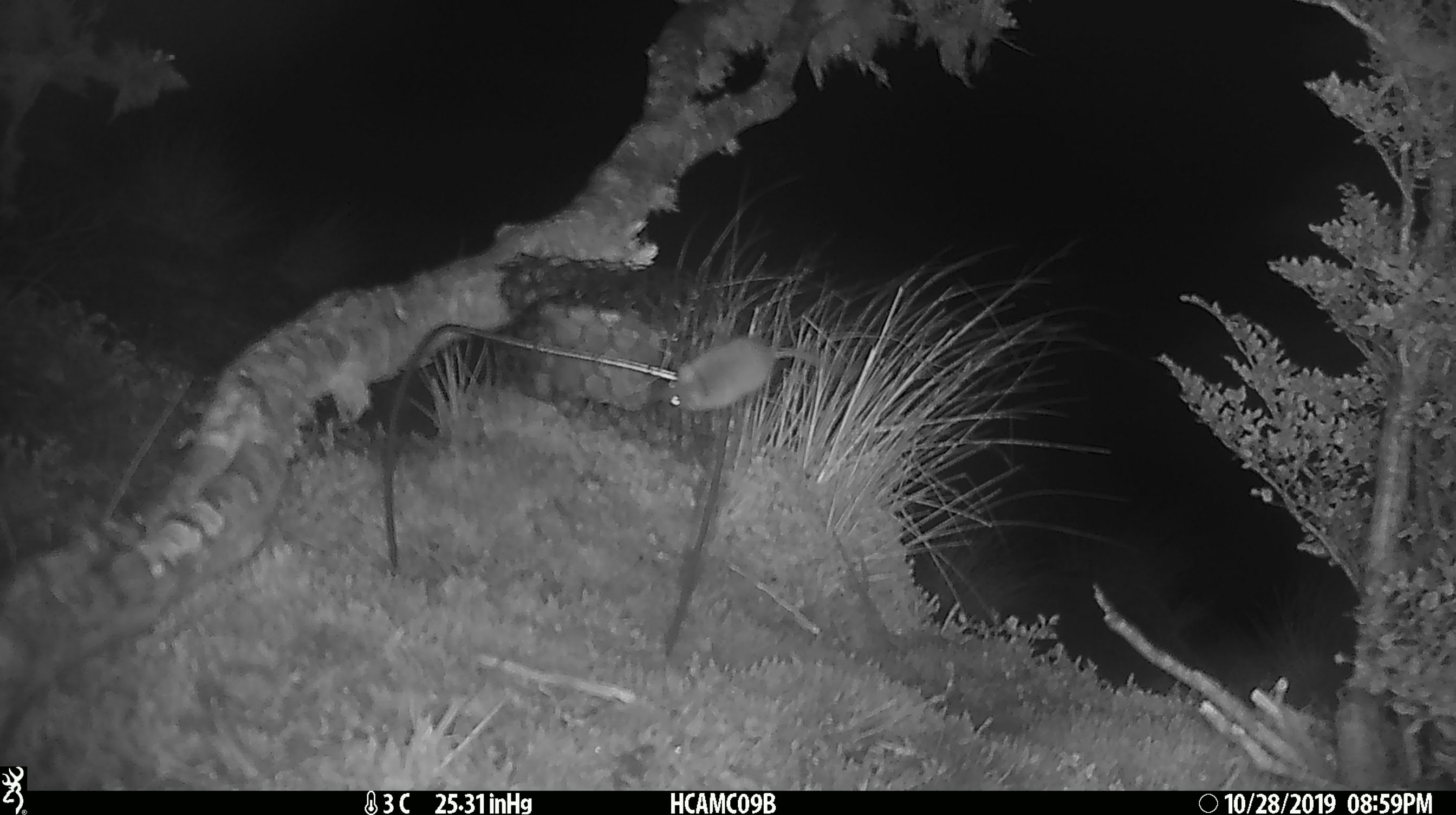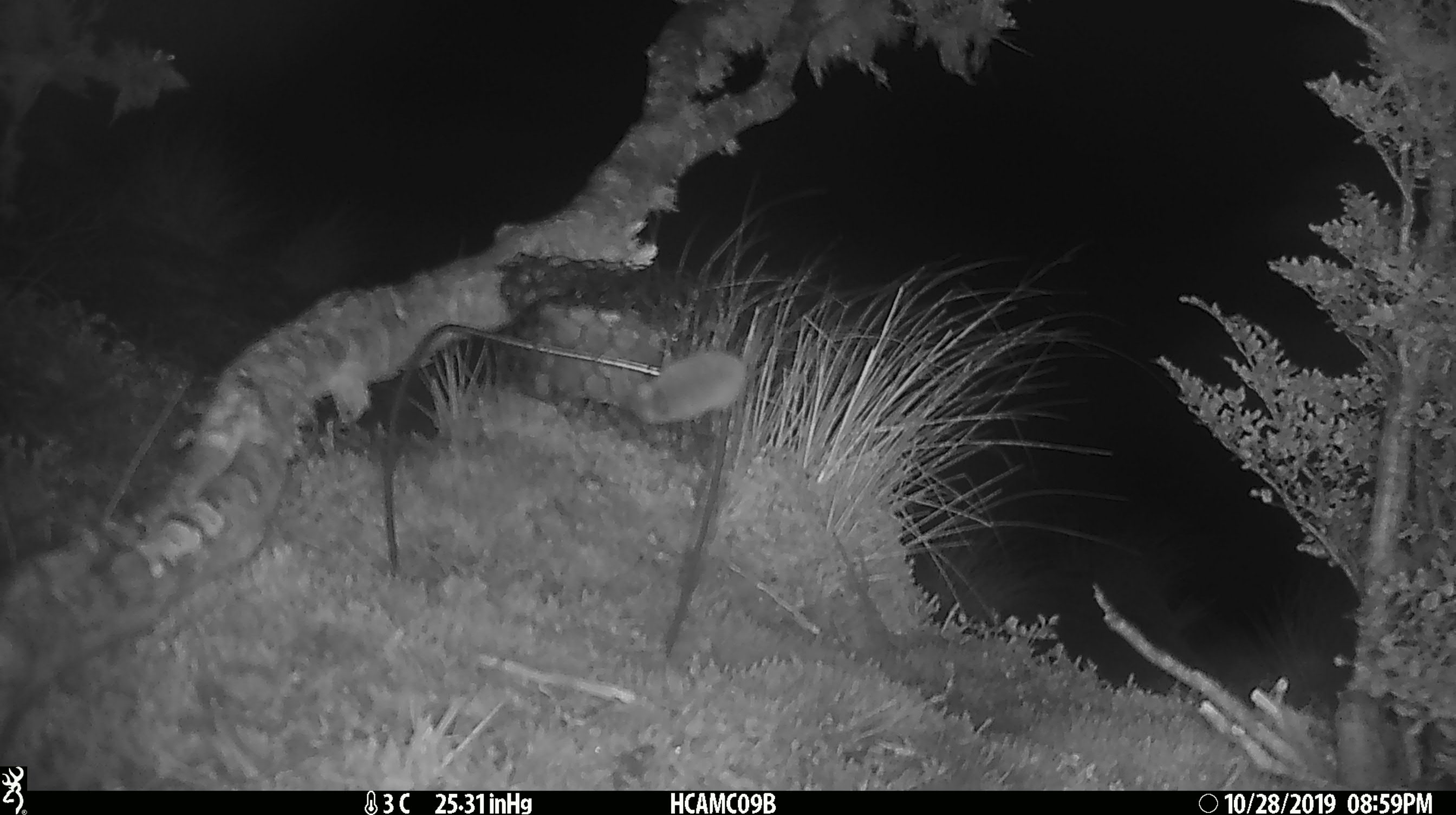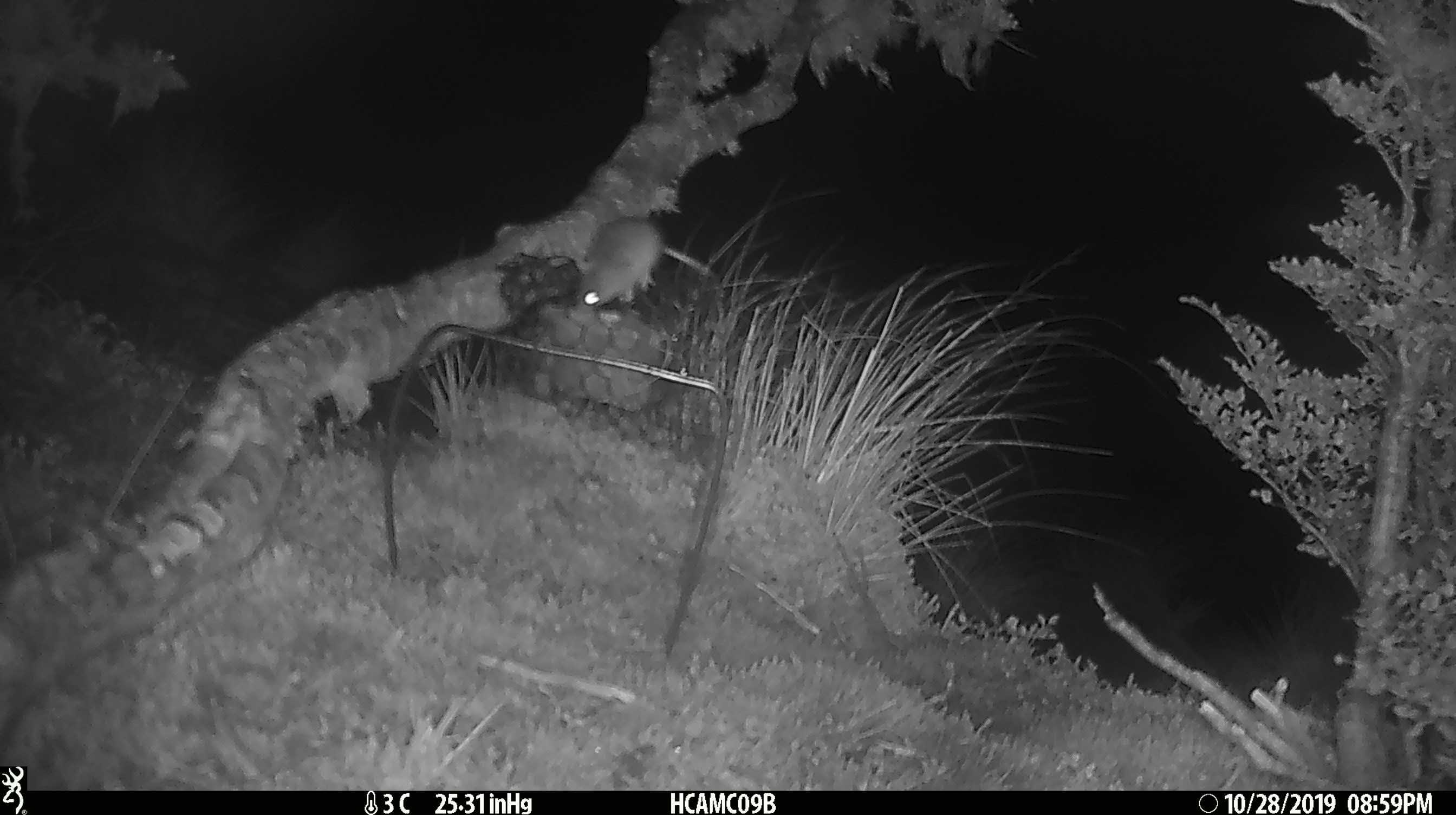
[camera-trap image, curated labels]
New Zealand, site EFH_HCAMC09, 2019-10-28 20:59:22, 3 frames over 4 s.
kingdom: Animalia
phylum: Chordata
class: Mammalia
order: Rodentia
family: Muridae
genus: Mus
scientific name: Mus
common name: mouse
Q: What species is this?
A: Mouse (Mus).